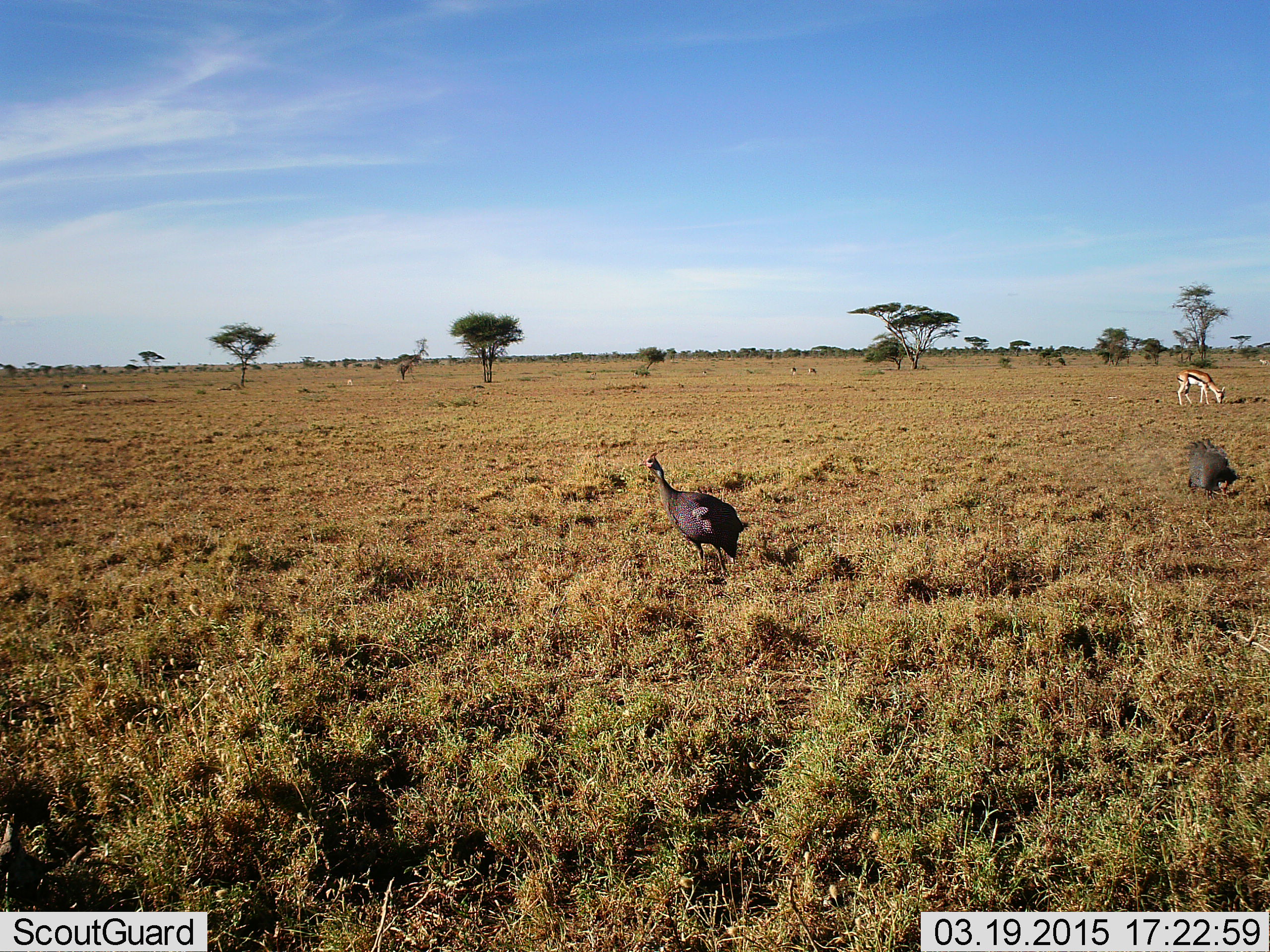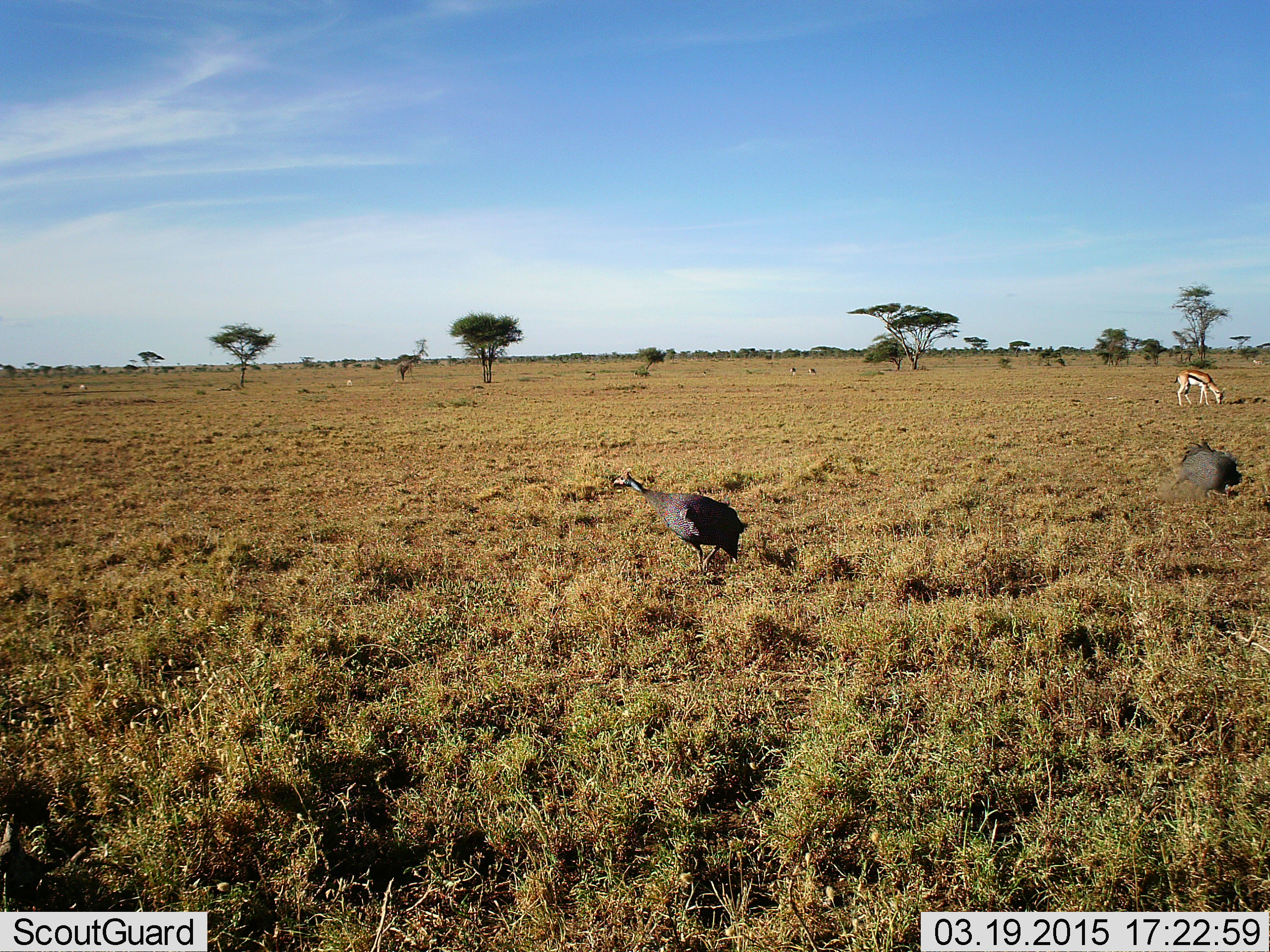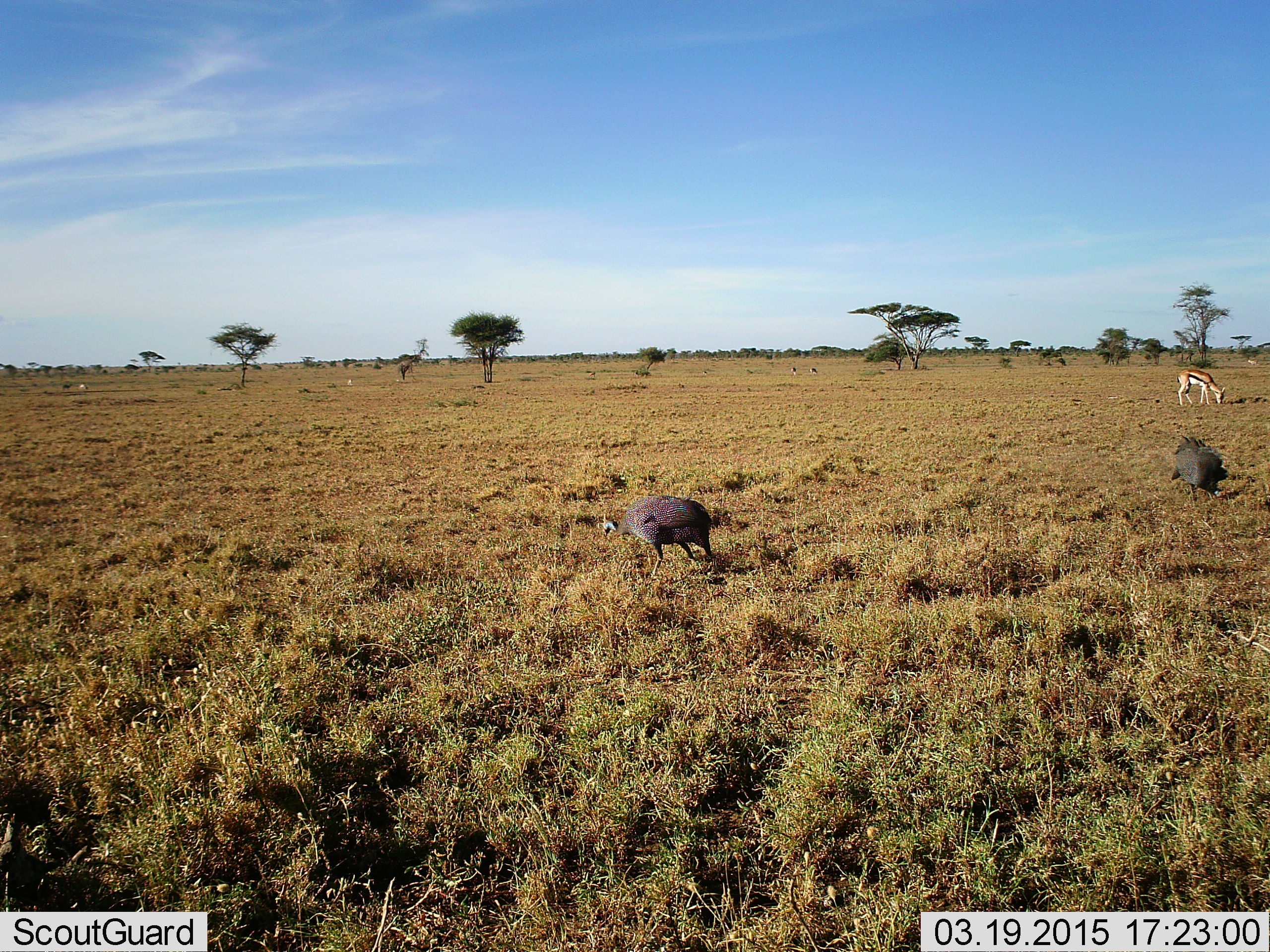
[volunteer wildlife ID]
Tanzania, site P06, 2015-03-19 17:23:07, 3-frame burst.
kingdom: Animalia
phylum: Chordata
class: Mammalia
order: Artiodactyla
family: Bovidae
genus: Eudorcas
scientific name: Eudorcas thomsonii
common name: thomson's gazelle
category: gazellethomsons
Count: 1.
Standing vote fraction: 9%.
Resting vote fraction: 0%.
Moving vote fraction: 9%.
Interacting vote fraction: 0%.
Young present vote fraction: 0%.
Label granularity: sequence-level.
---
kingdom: Animalia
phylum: Chordata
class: Aves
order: Galliformes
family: Numididae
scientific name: Numididae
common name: guinea fowl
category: guineafowl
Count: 2.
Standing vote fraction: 40%.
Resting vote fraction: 0%.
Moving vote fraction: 60%.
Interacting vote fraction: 0%.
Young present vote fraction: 0%.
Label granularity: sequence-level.